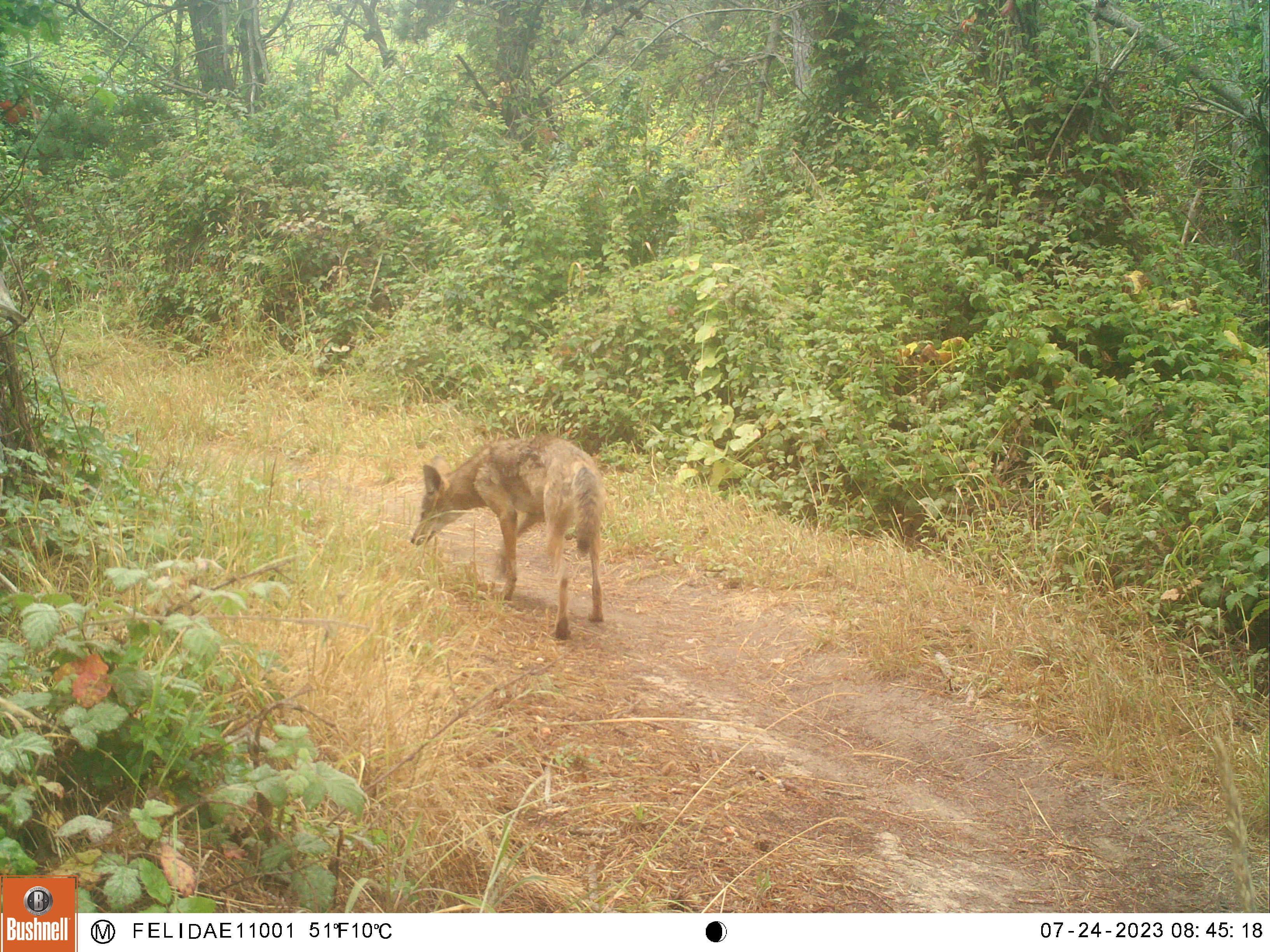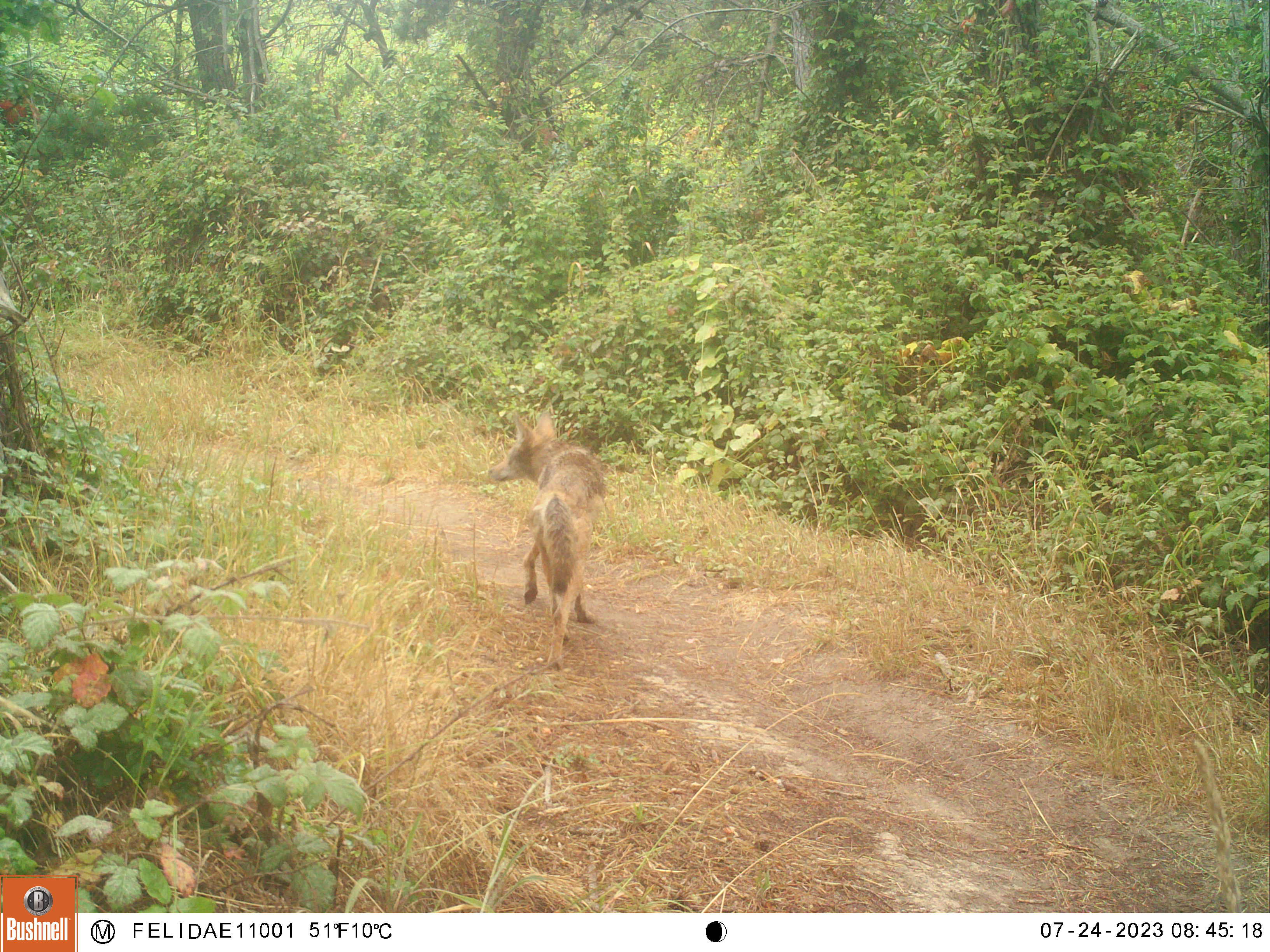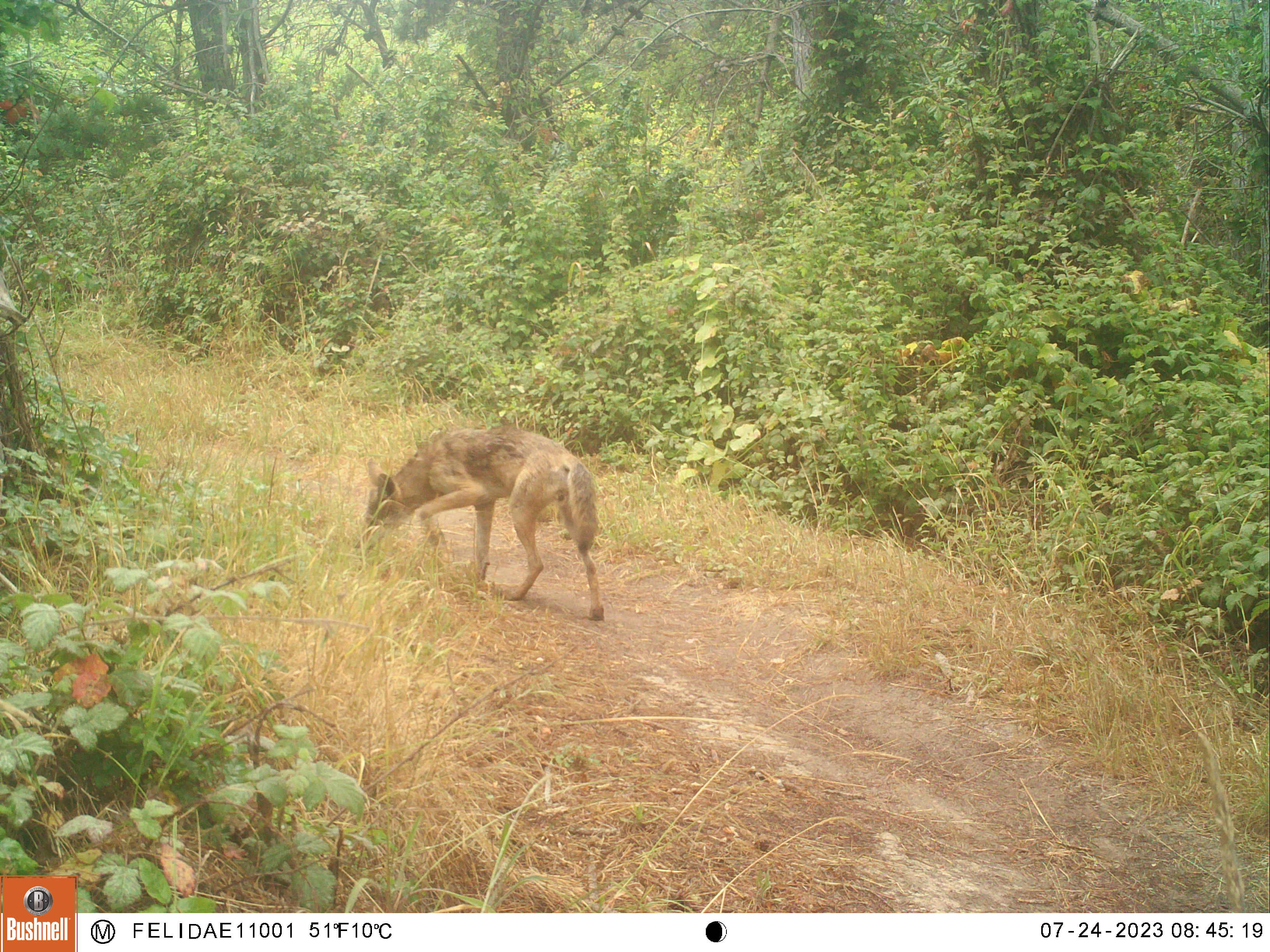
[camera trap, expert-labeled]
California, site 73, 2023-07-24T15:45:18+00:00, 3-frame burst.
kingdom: Animalia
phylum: Chordata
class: Mammalia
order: Carnivora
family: Canidae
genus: Canis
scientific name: Canis latrans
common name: coyote